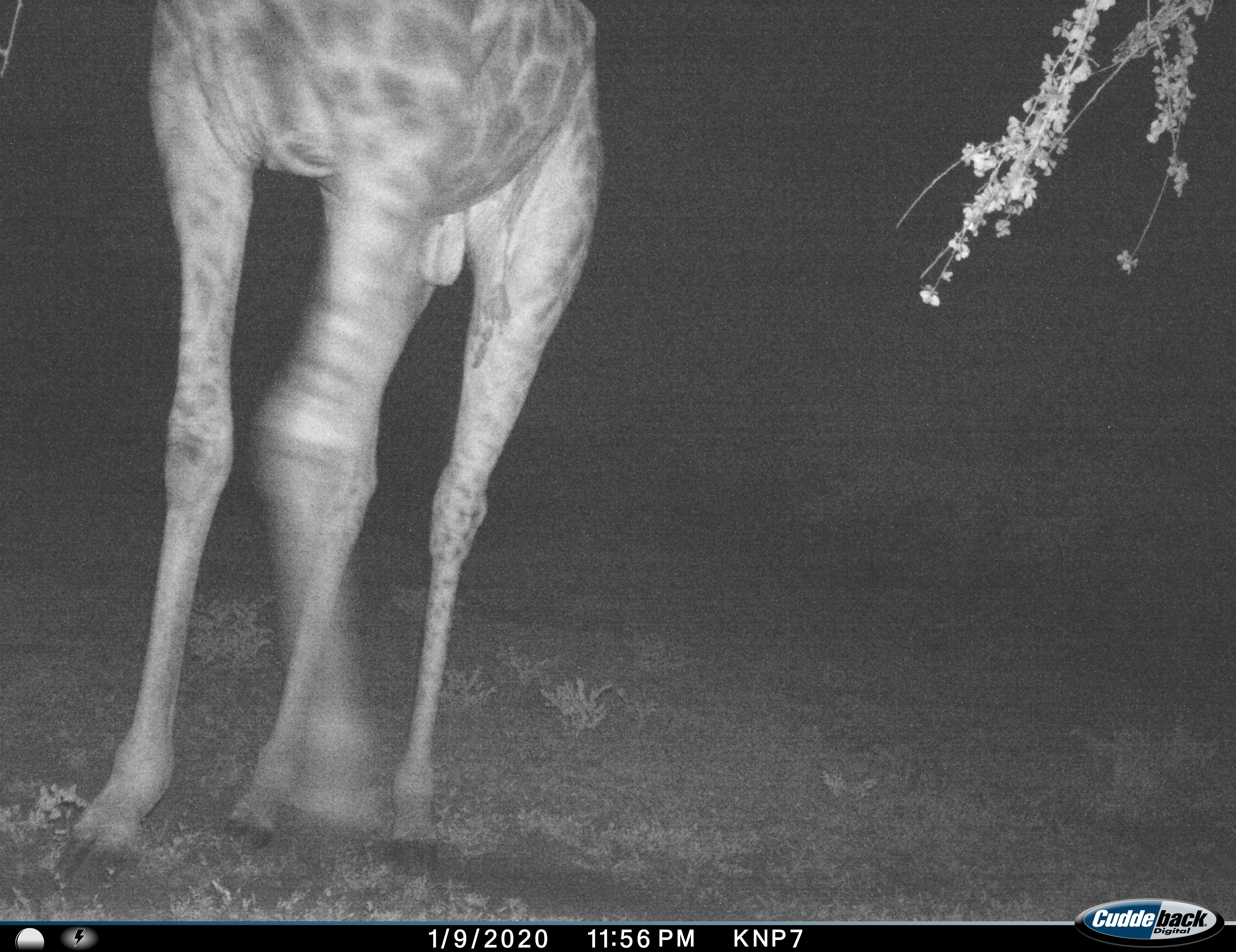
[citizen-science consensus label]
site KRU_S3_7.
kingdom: Animalia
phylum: Chordata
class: Mammalia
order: Artiodactyla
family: Giraffidae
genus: Giraffa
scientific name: Giraffa camelopardalis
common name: giraffe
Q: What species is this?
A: Giraffe (Giraffa camelopardalis).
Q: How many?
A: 1.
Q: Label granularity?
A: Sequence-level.